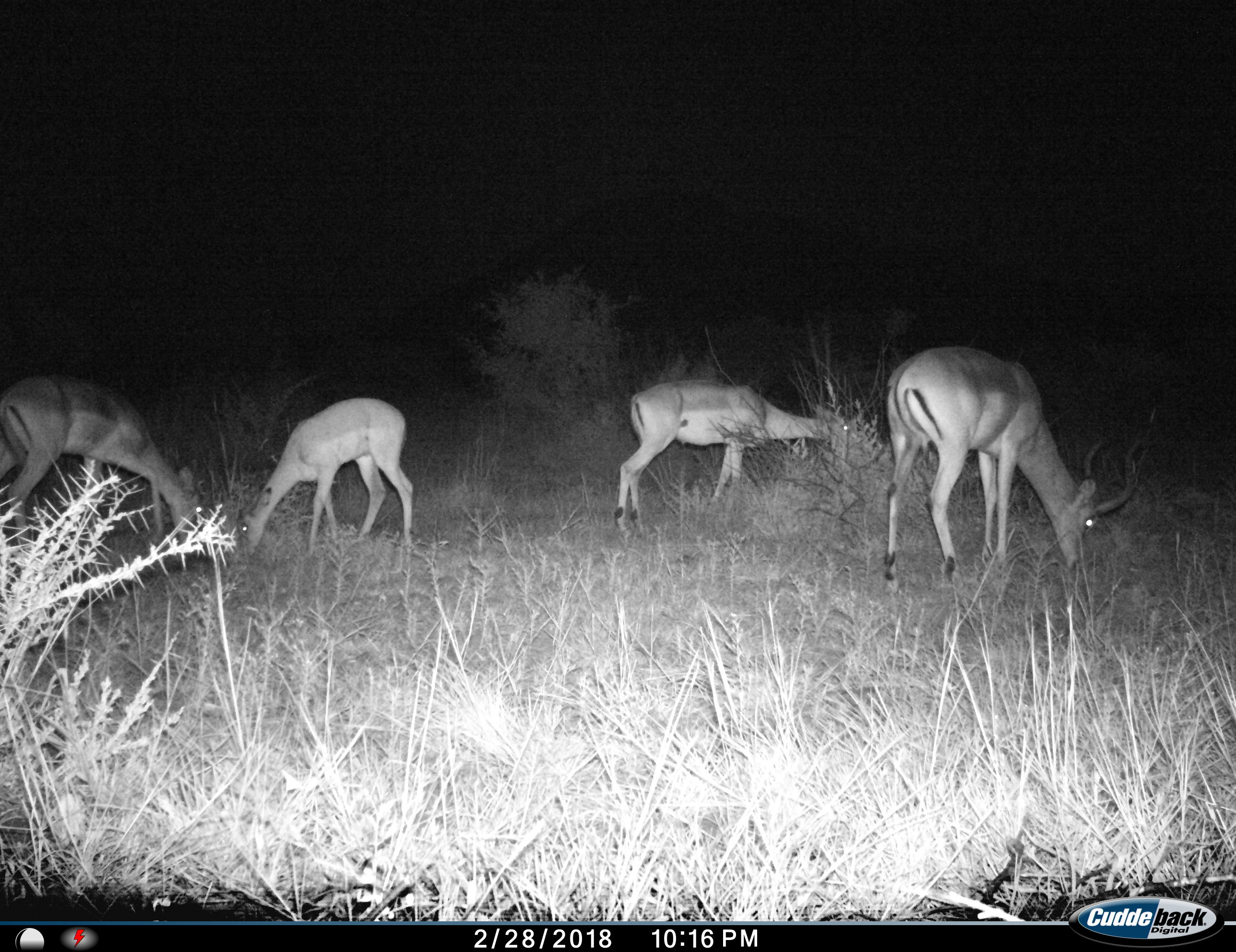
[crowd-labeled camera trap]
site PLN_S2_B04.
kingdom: Animalia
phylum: Chordata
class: Mammalia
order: Artiodactyla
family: Bovidae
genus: Aepyceros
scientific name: Aepyceros melampus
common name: impala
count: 4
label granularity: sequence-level